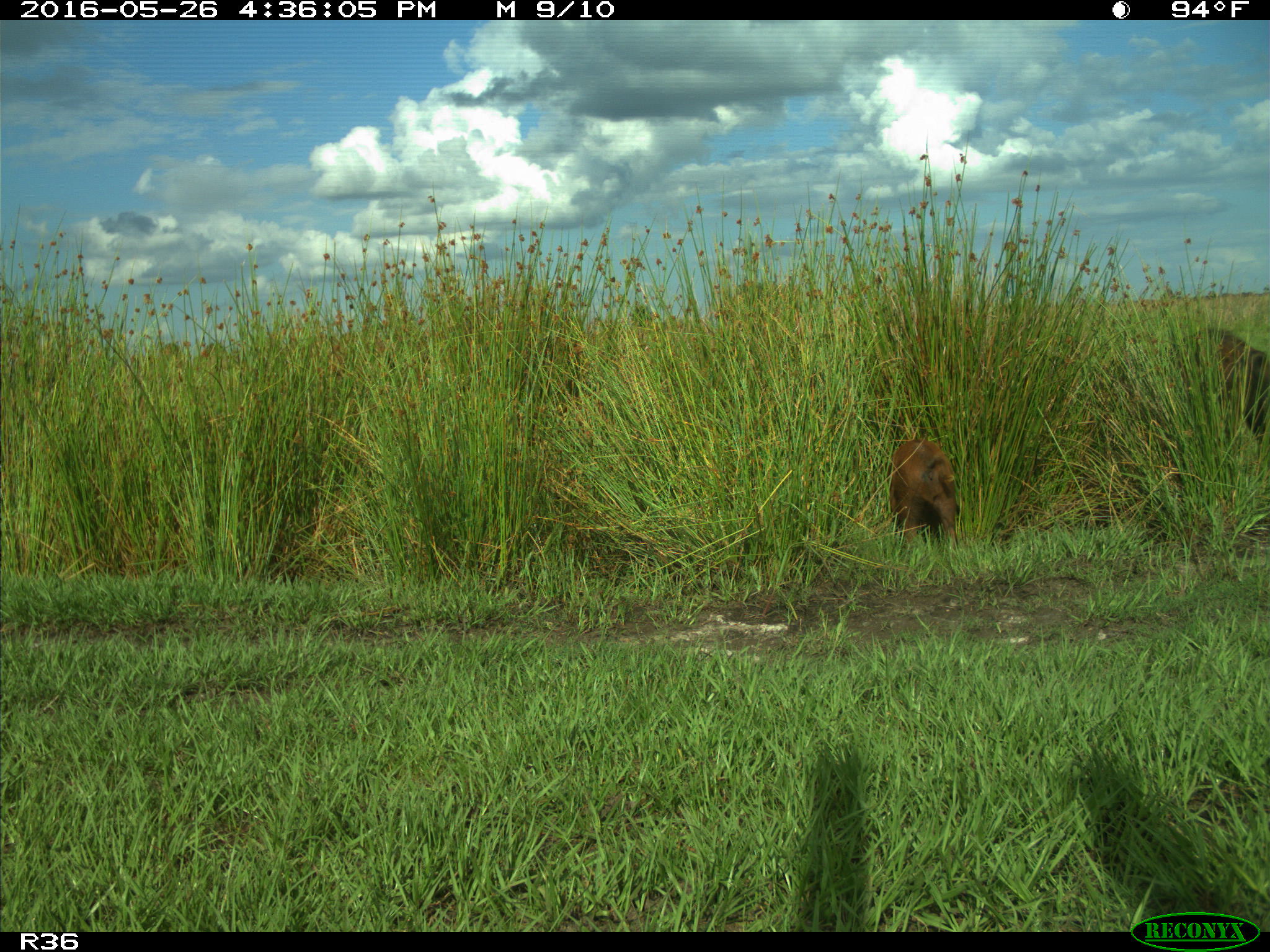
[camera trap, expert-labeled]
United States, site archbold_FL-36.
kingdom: Animalia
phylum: Chordata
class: Mammalia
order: Artiodactyla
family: Suidae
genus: Sus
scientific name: Sus scrofa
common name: wild boar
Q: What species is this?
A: Sus scrofa (wild boar).